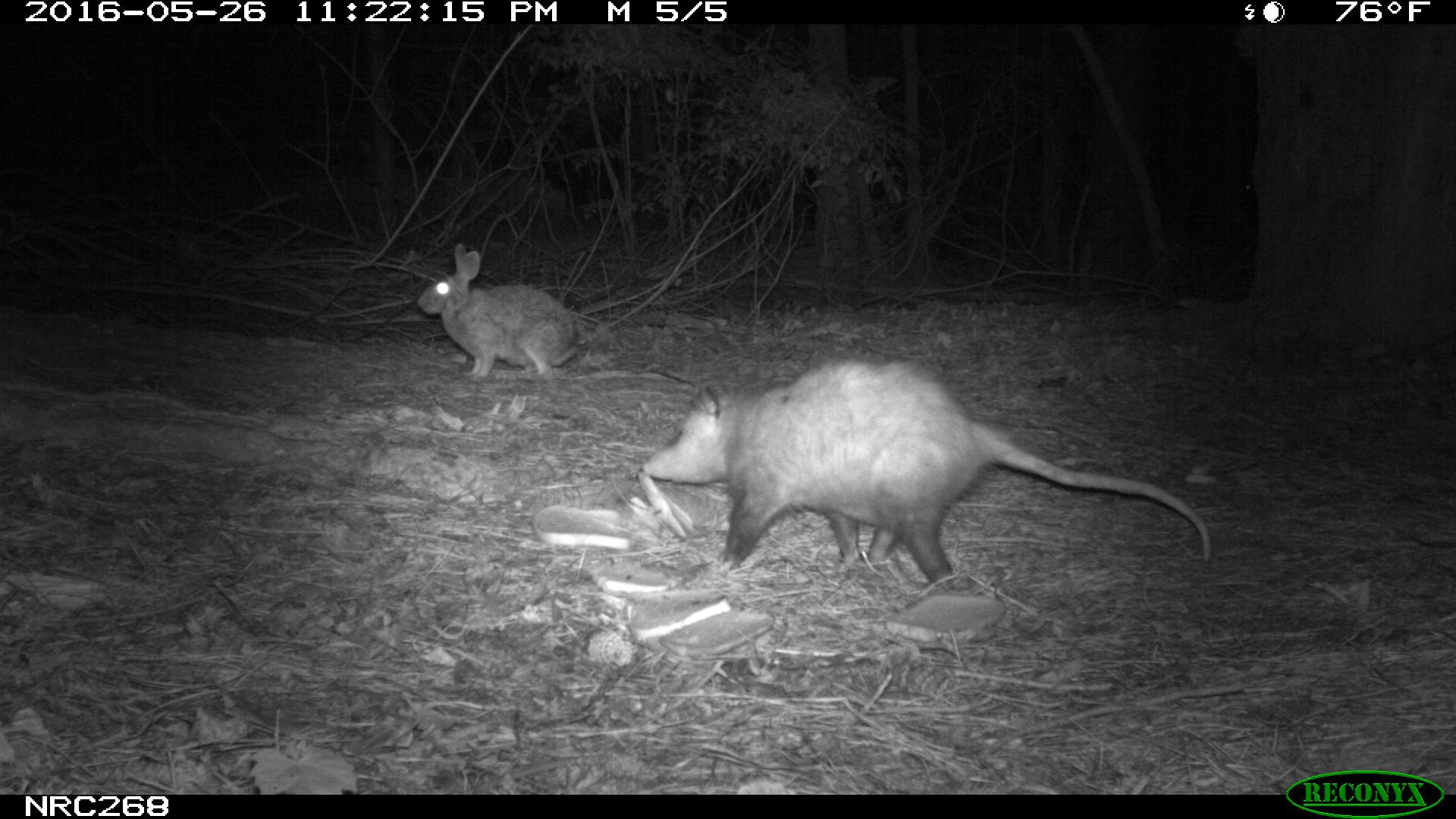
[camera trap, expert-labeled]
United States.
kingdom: Animalia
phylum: Chordata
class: Mammalia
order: Lagomorpha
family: Leporidae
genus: Sylvilagus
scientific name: Sylvilagus floridanus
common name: eastern cottontail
Eastern Cottontail (Sylvilagus floridanus).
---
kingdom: Animalia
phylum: Chordata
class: Mammalia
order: Didelphimorphia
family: Didelphidae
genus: Didelphis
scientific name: Didelphis virginiana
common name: virginia opossum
Virginia Opossum (Didelphis virginiana).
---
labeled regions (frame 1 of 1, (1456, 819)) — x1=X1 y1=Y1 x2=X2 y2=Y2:
Eastern Cottontail: x1=409 y1=235 x2=593 y2=399
Virginia Opossum: x1=633 y1=353 x2=1227 y2=596